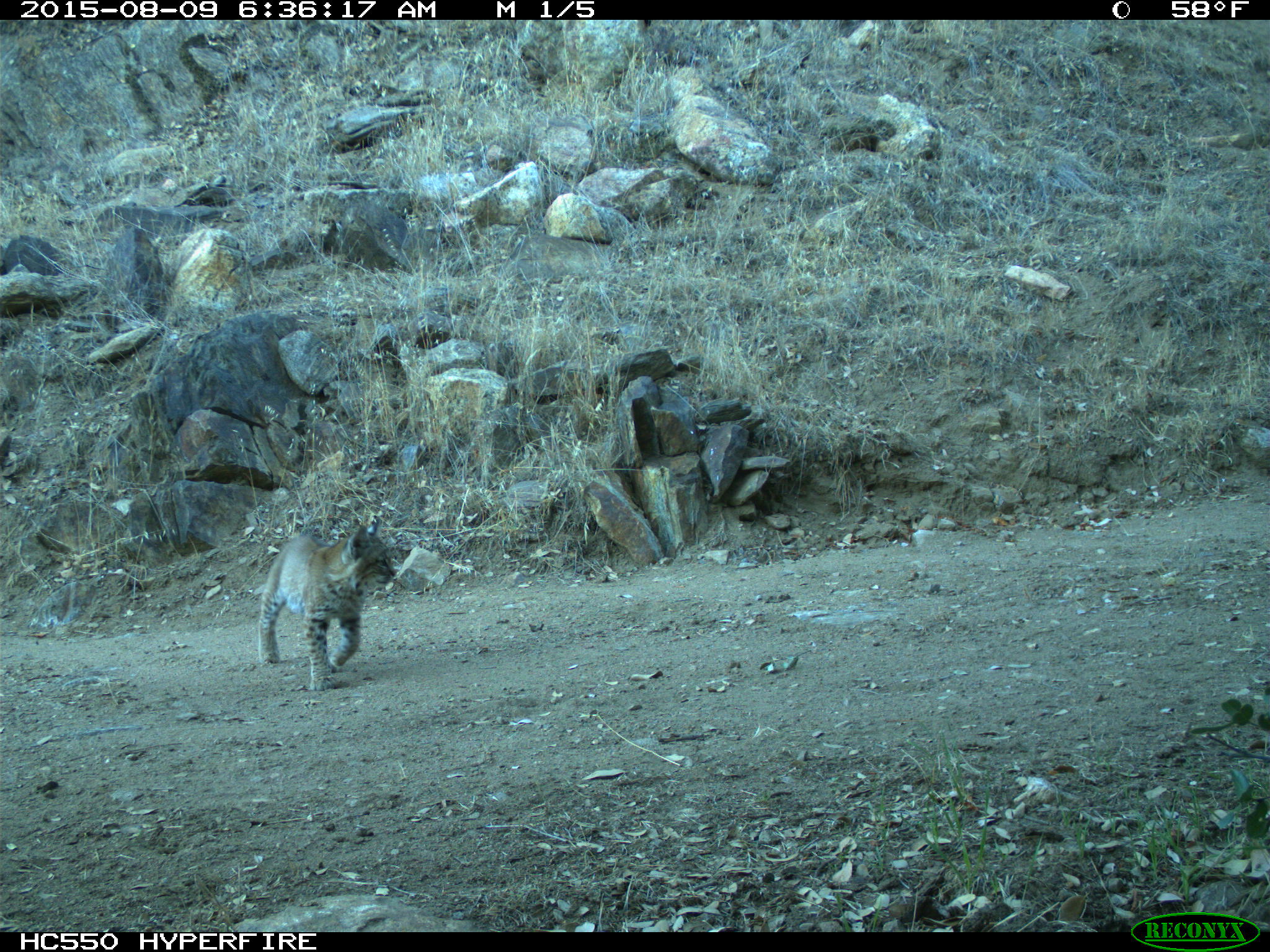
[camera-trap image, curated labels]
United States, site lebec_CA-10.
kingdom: Animalia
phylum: Chordata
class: Mammalia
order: Carnivora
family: Felidae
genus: Lynx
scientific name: Lynx rufus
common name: bobcat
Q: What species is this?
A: Lynx rufus (bobcat).